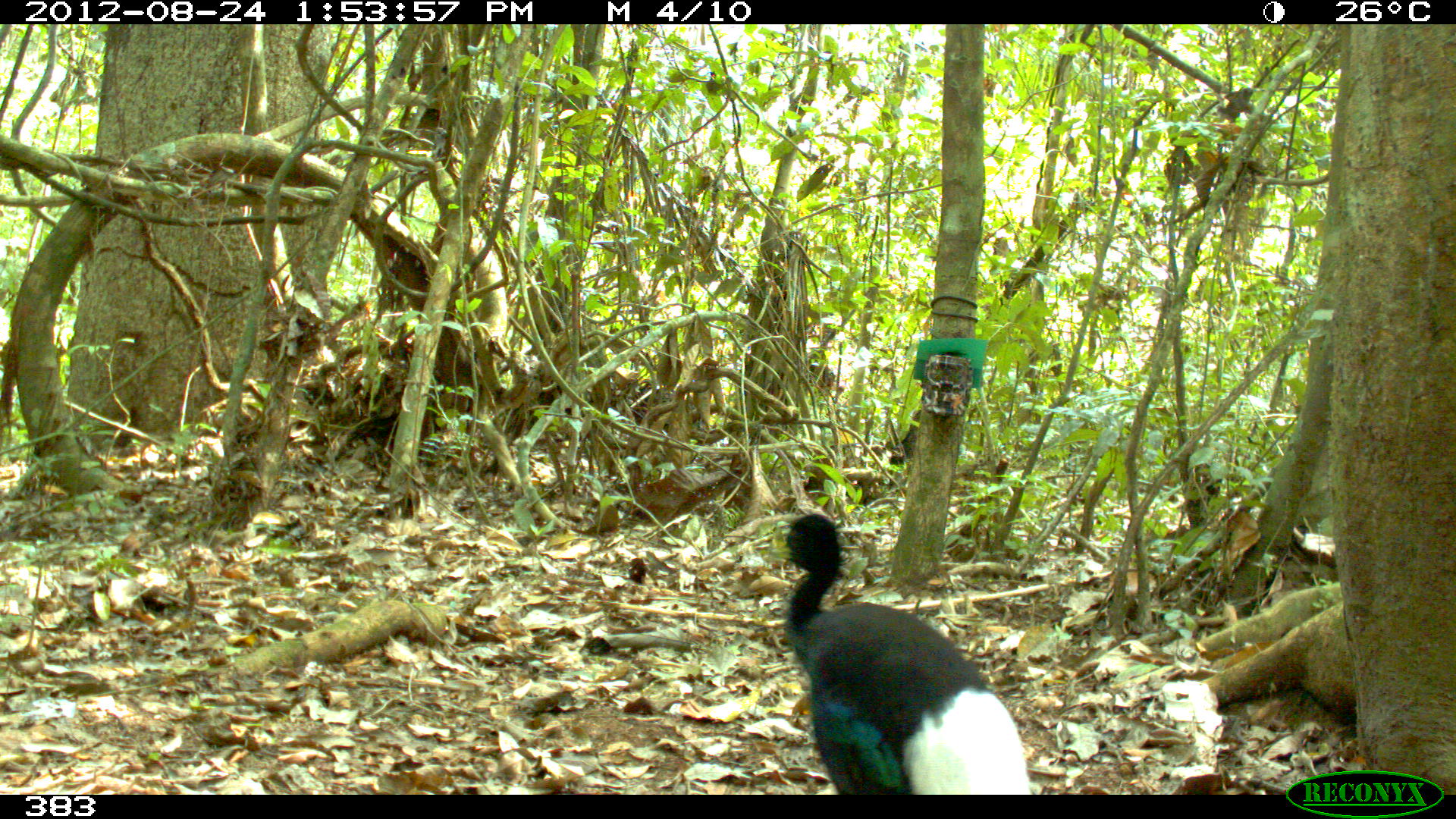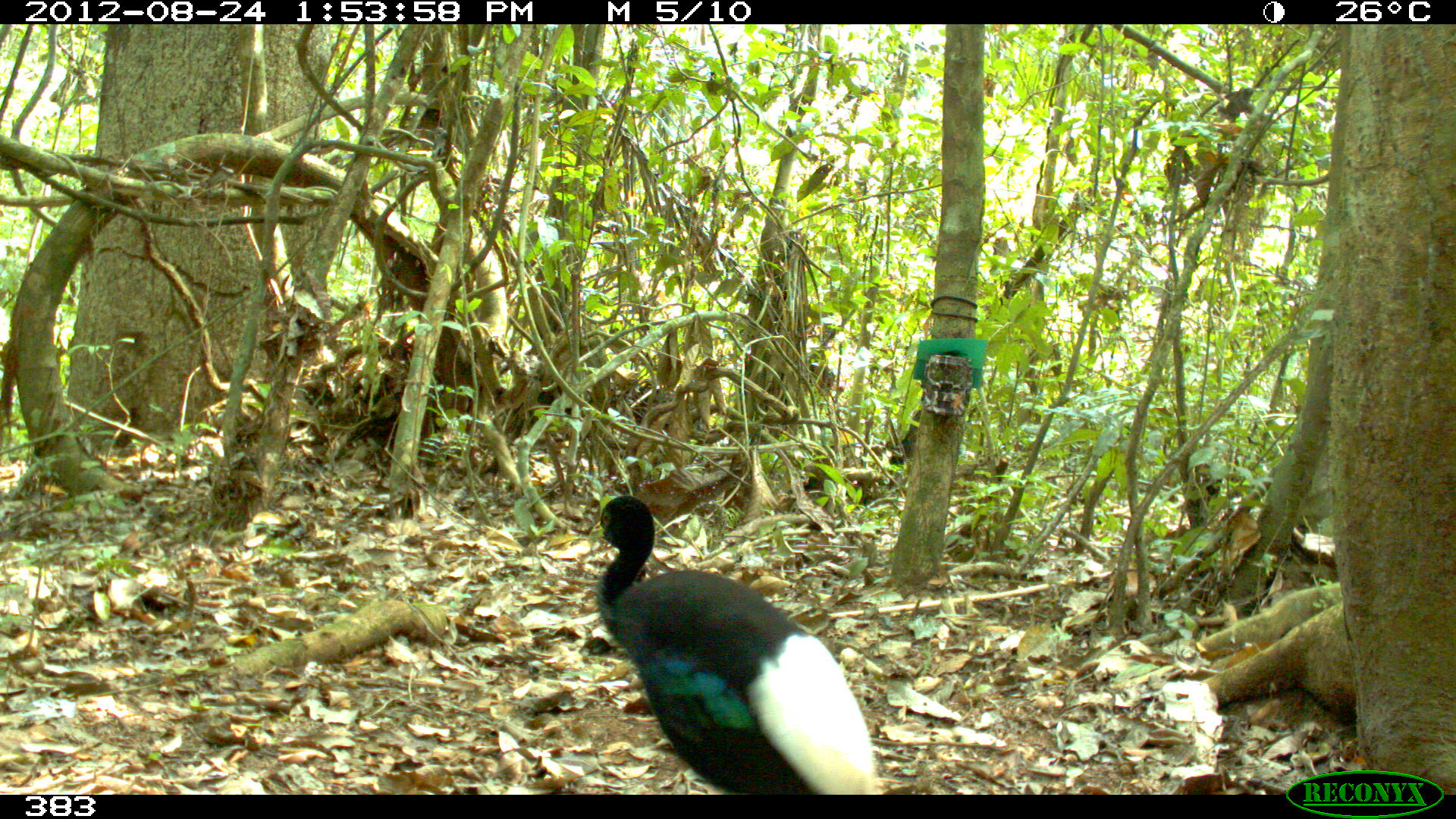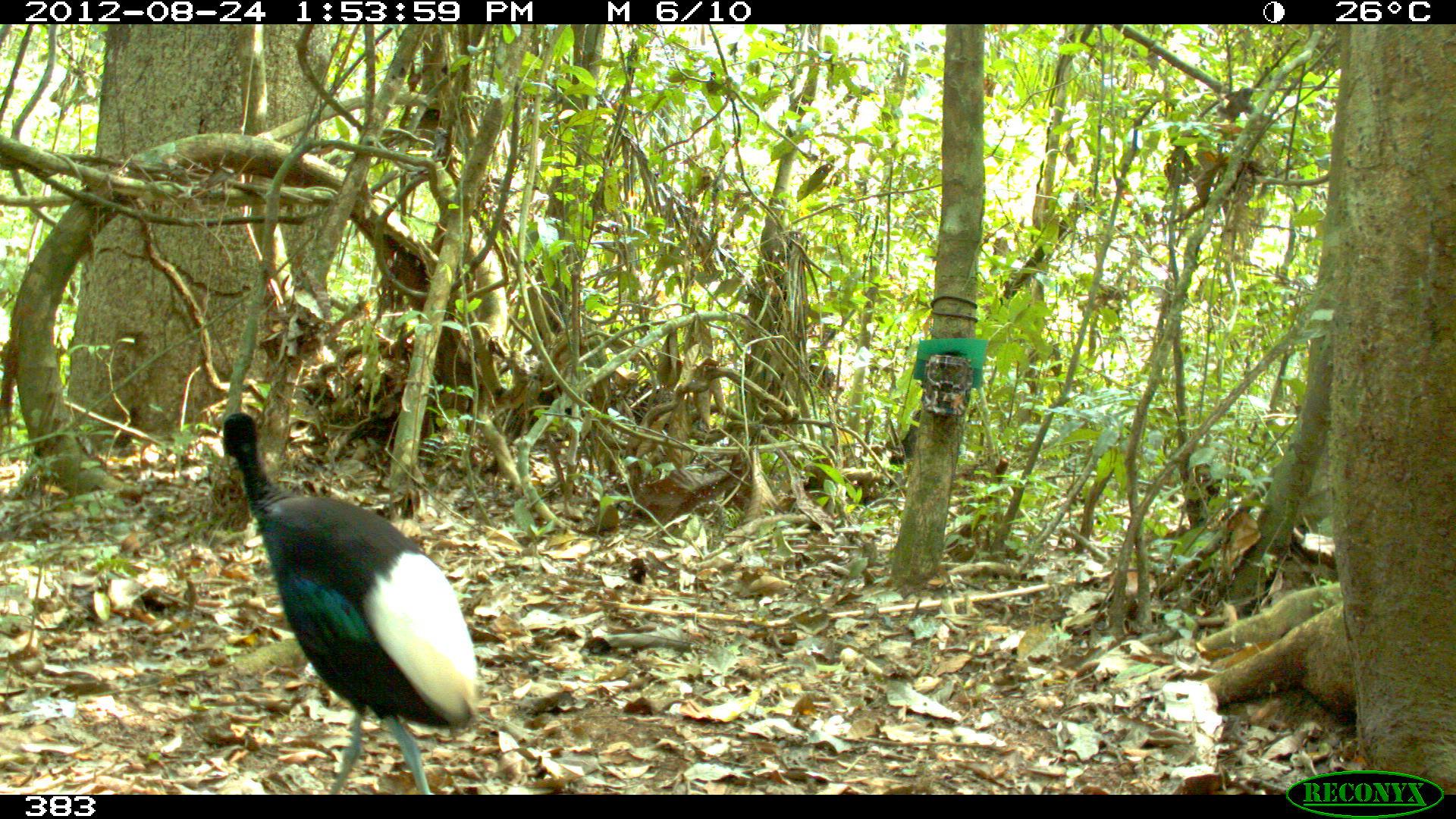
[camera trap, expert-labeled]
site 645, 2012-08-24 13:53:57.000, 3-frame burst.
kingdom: Animalia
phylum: Chordata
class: Aves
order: Gruiformes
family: Psophiidae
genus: Psophia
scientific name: Psophia leucoptera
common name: pale-winged trumpeter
Psophia leucoptera (pale-winged trumpeter).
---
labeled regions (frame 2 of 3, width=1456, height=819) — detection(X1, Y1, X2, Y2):
psophia leucoptera: detection(586, 494, 879, 791)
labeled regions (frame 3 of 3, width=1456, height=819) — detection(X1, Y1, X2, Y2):
psophia leucoptera: detection(218, 411, 484, 793)